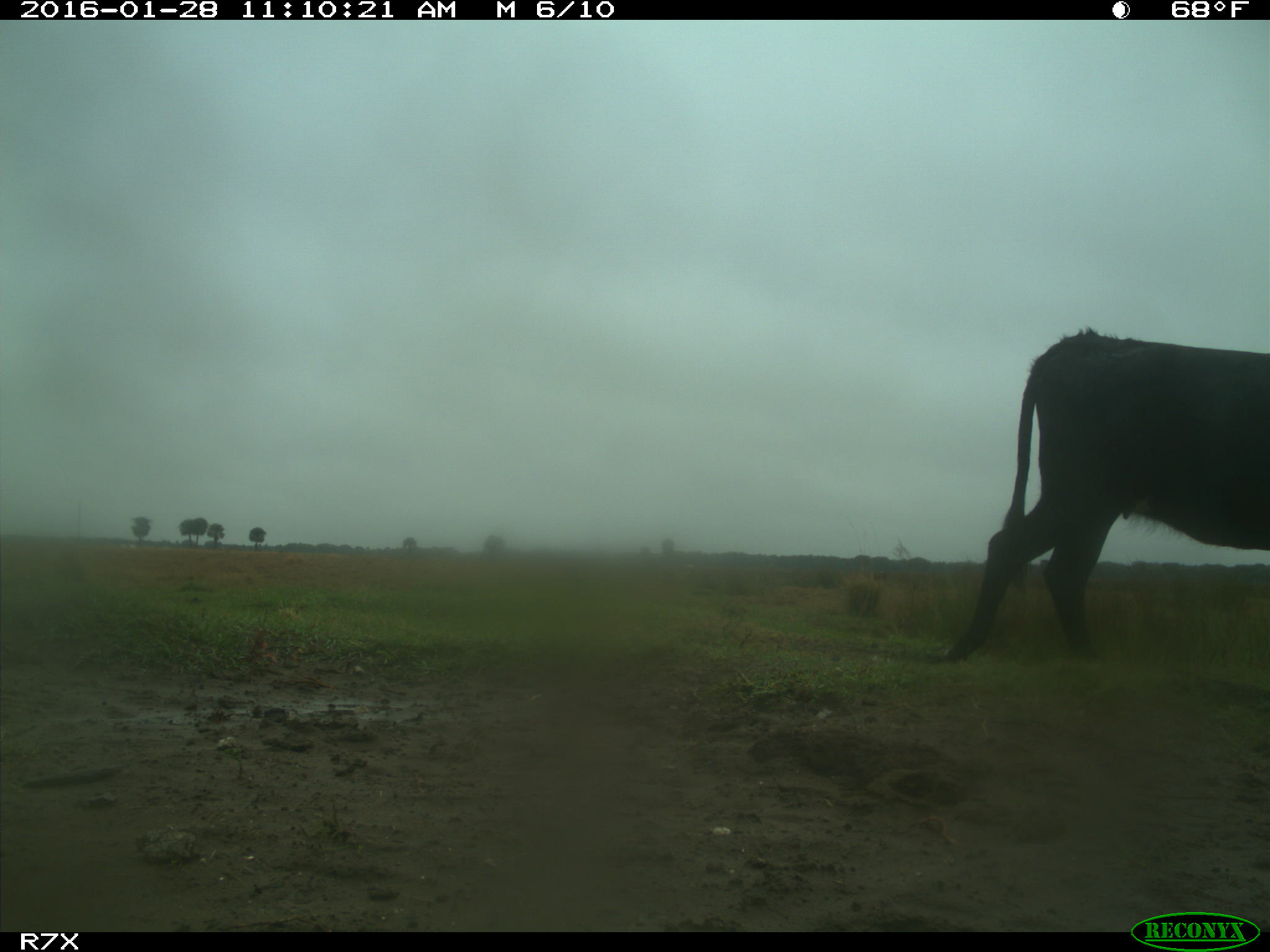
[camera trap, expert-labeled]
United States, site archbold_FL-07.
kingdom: Animalia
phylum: Chordata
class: Mammalia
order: Artiodactyla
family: Bovidae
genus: Bos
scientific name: Bos taurus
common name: domestic cow